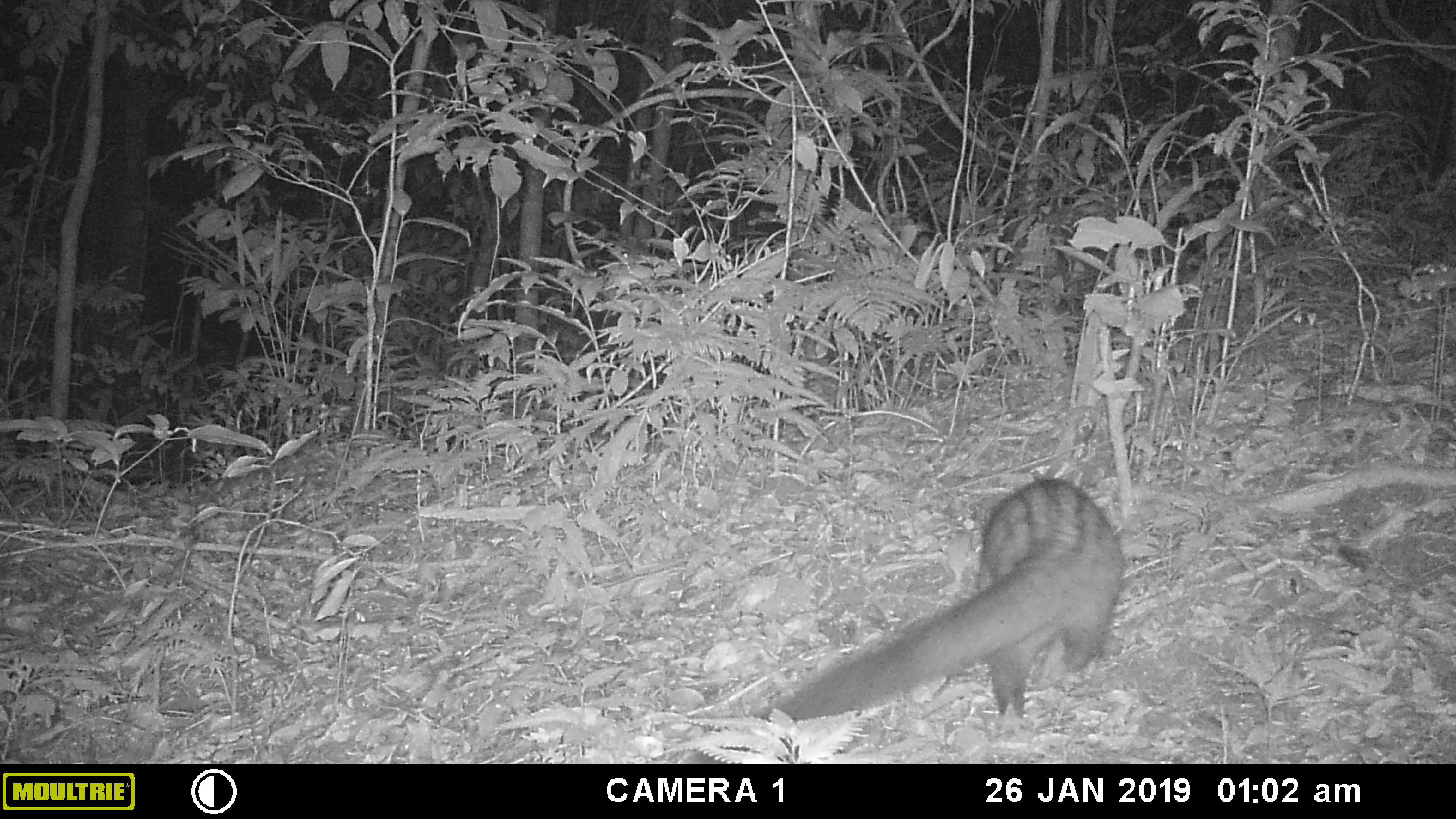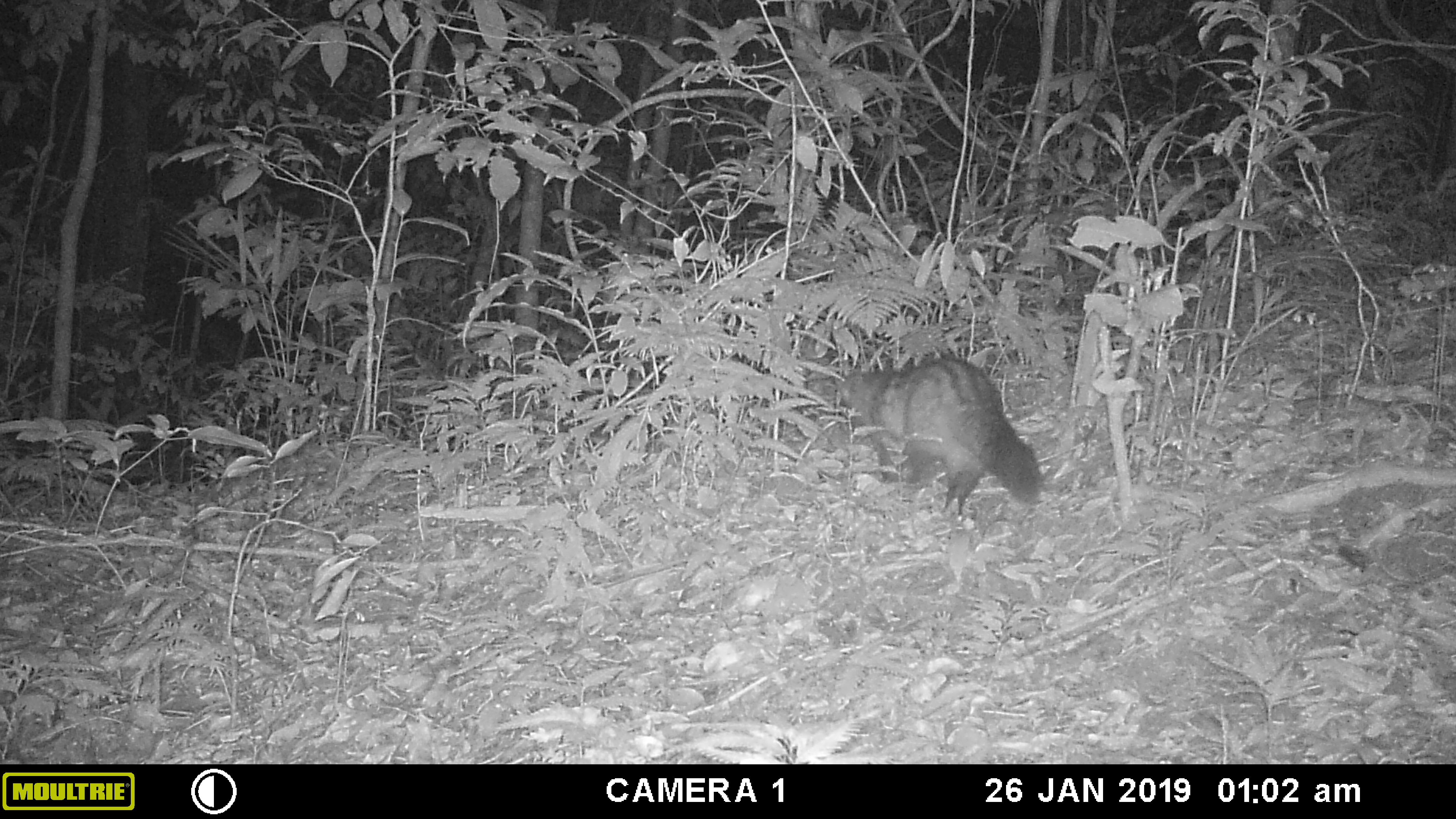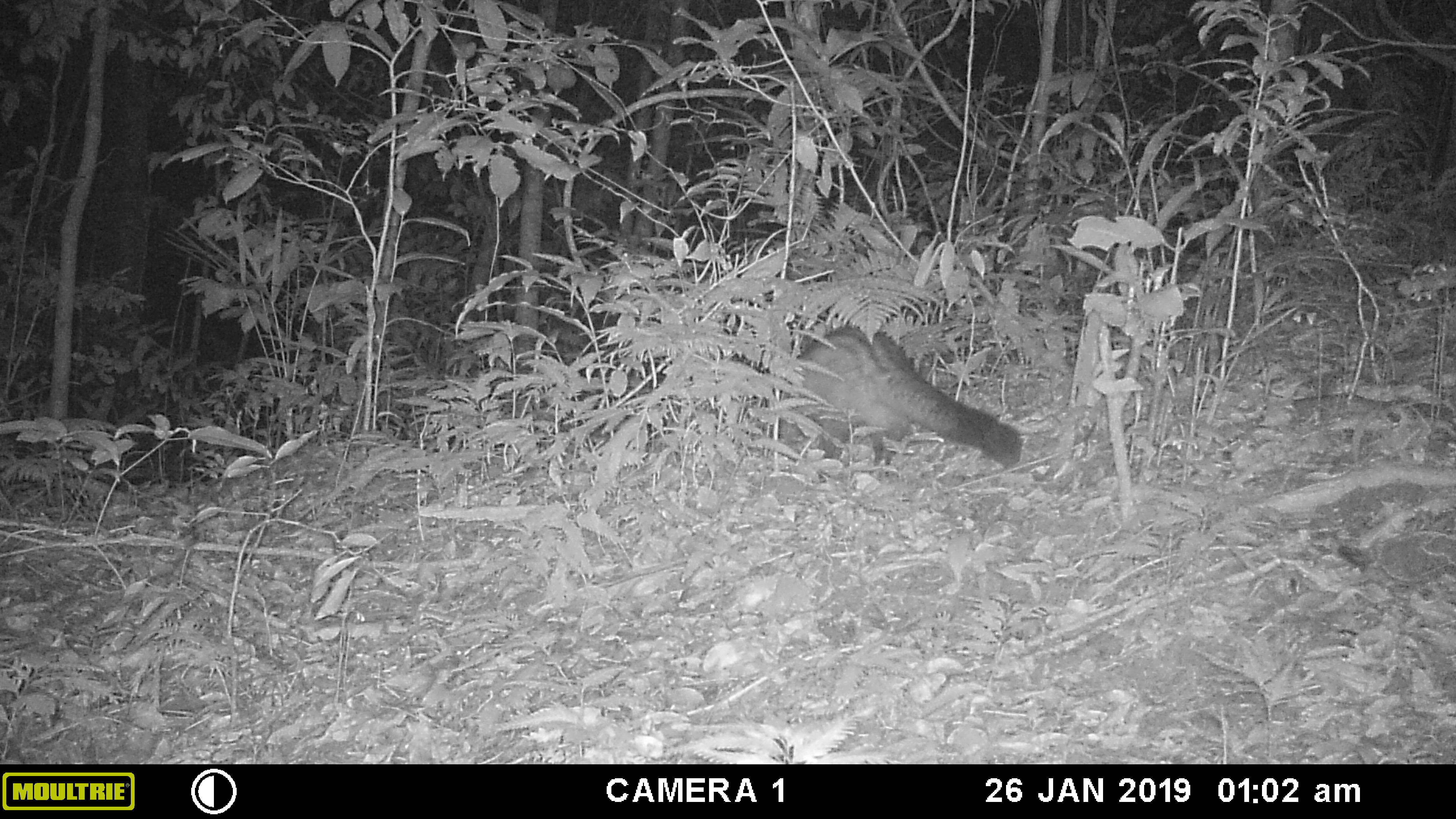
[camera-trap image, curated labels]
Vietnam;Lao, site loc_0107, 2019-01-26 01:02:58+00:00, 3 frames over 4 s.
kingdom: Animalia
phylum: Chordata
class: Mammalia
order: Carnivora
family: Viverridae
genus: Paradoxurus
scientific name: Paradoxurus hermaphroditus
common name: common palm civet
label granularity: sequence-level